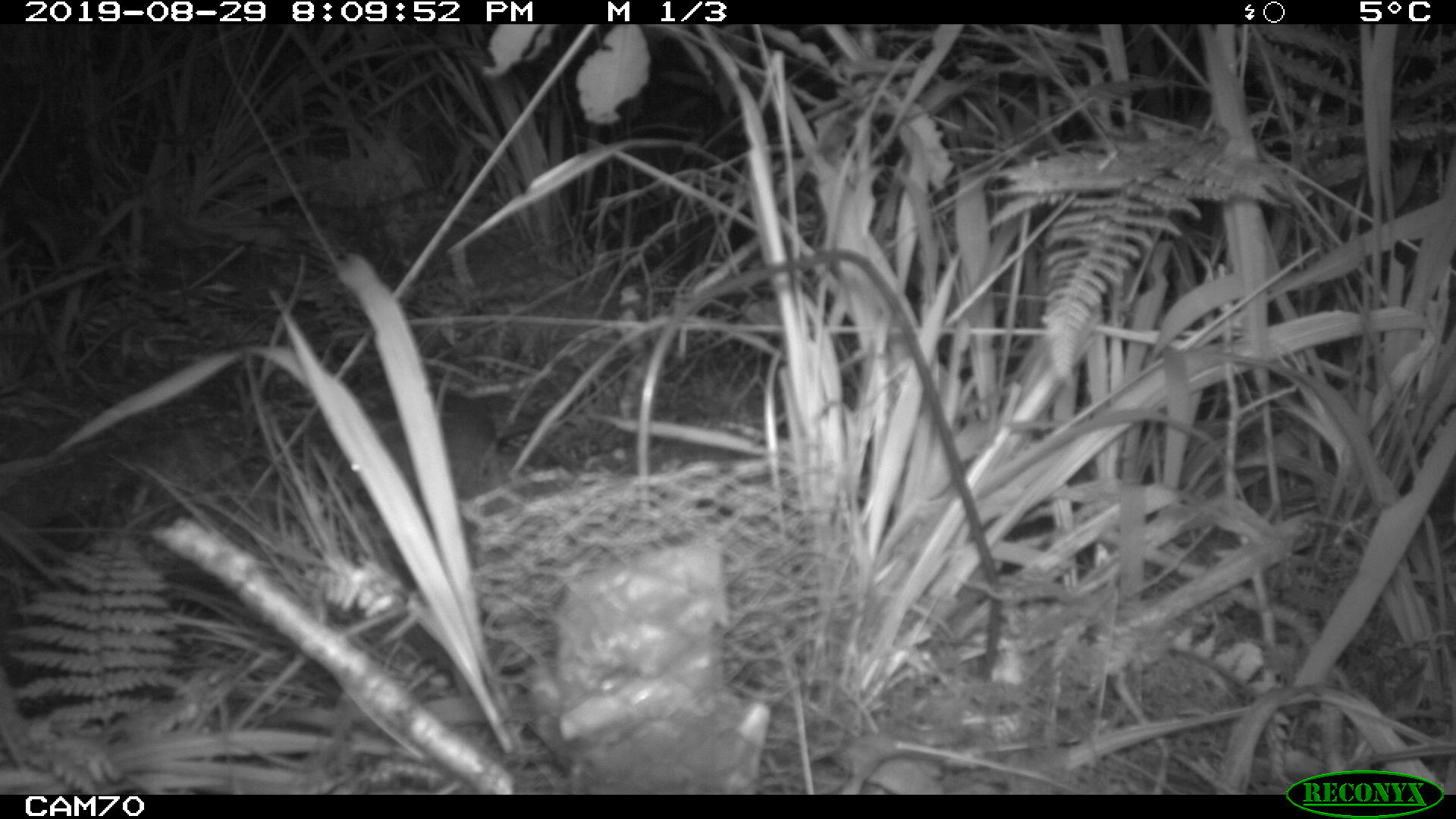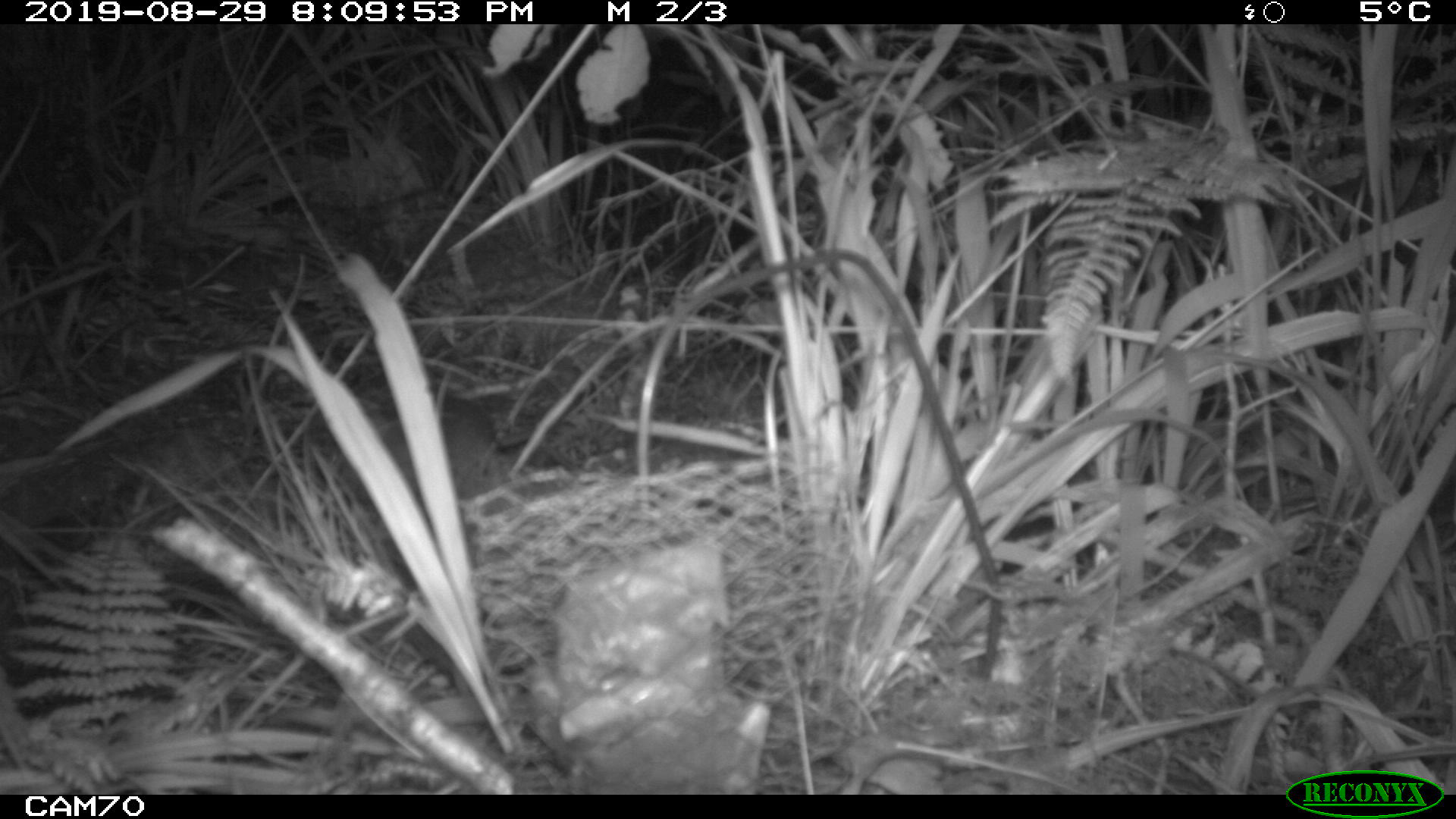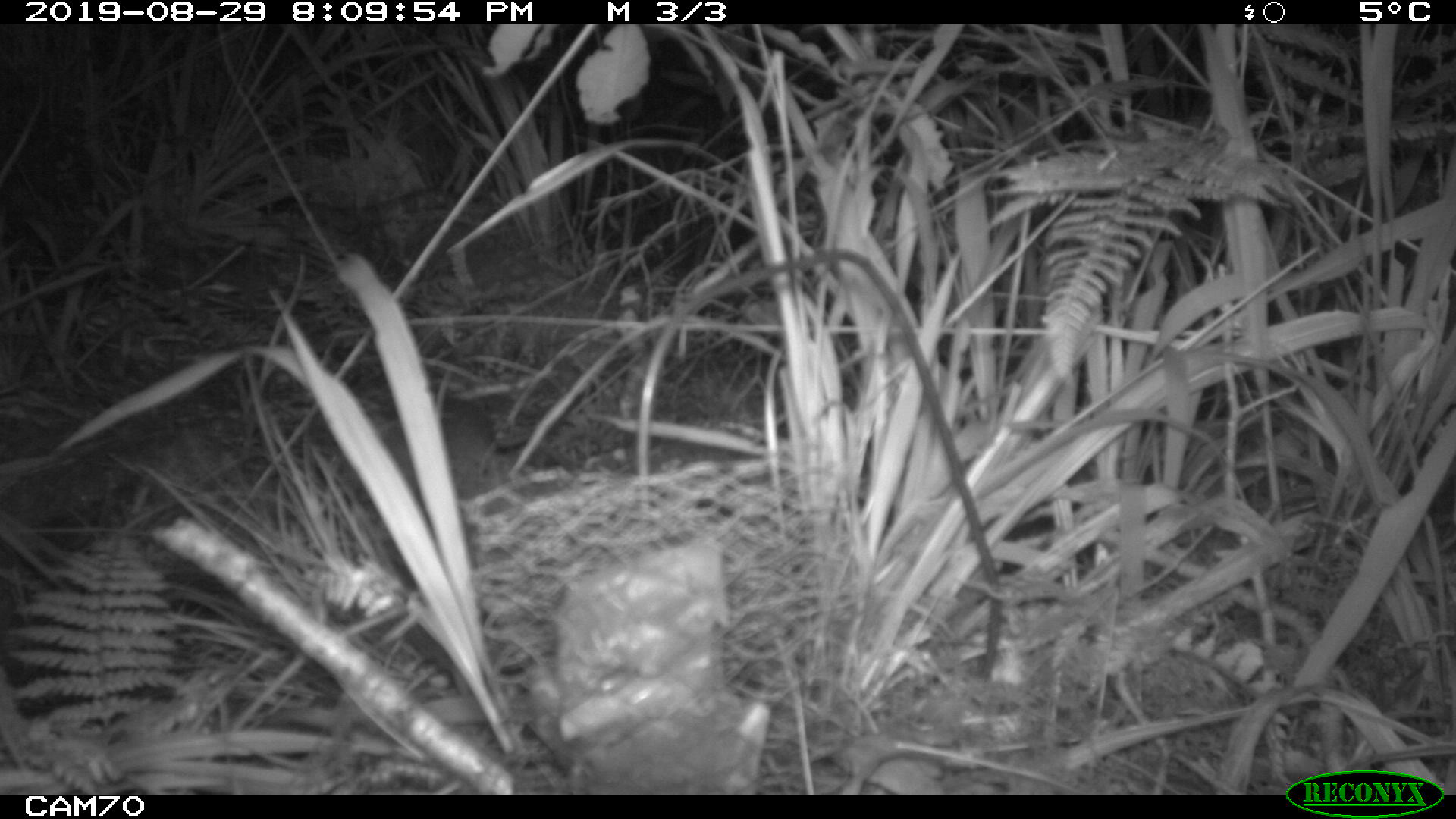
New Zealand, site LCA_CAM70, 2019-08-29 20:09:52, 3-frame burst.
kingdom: Animalia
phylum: Chordata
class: Mammalia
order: Rodentia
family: Muridae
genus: Rattus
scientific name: Rattus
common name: rat